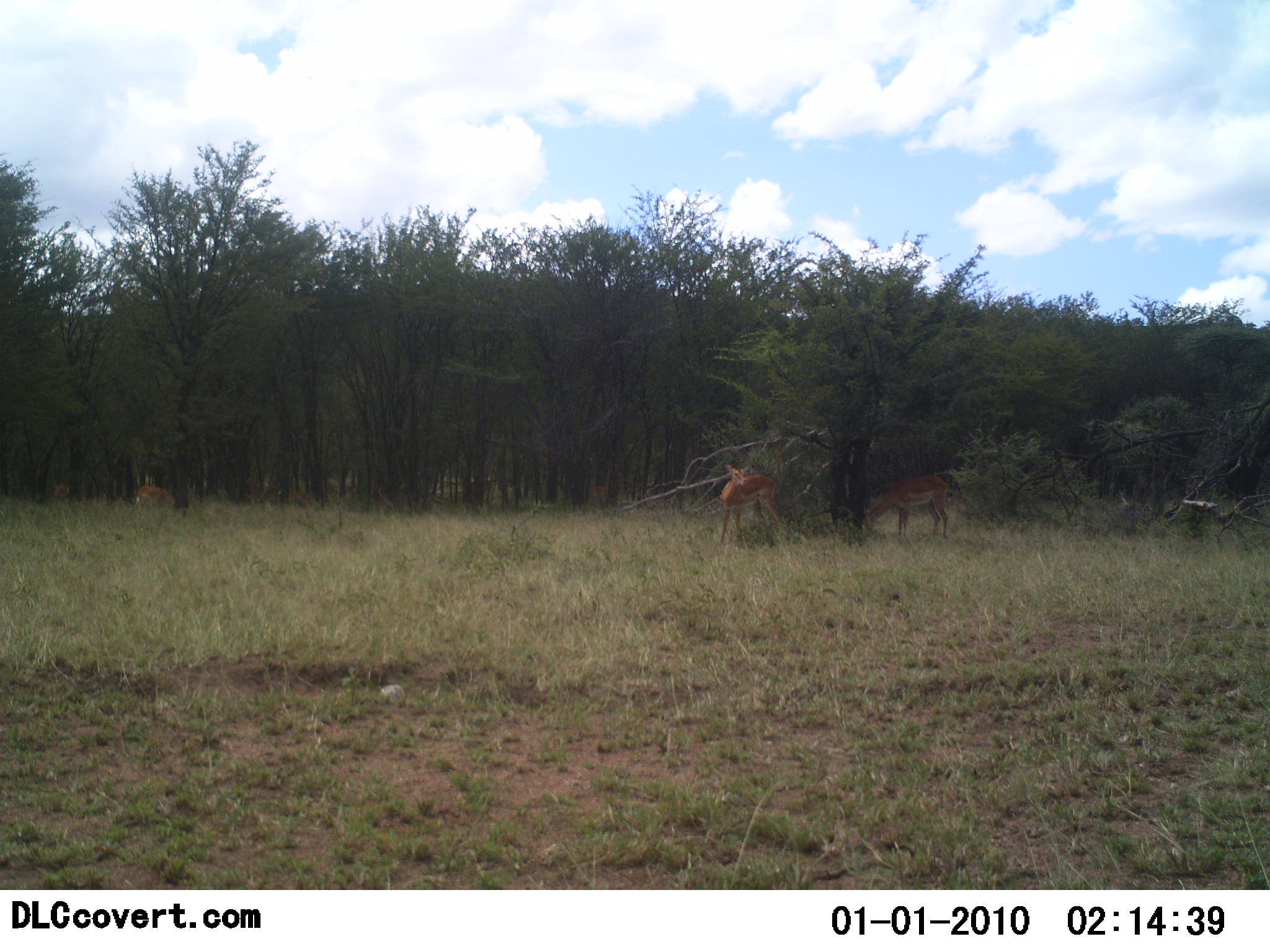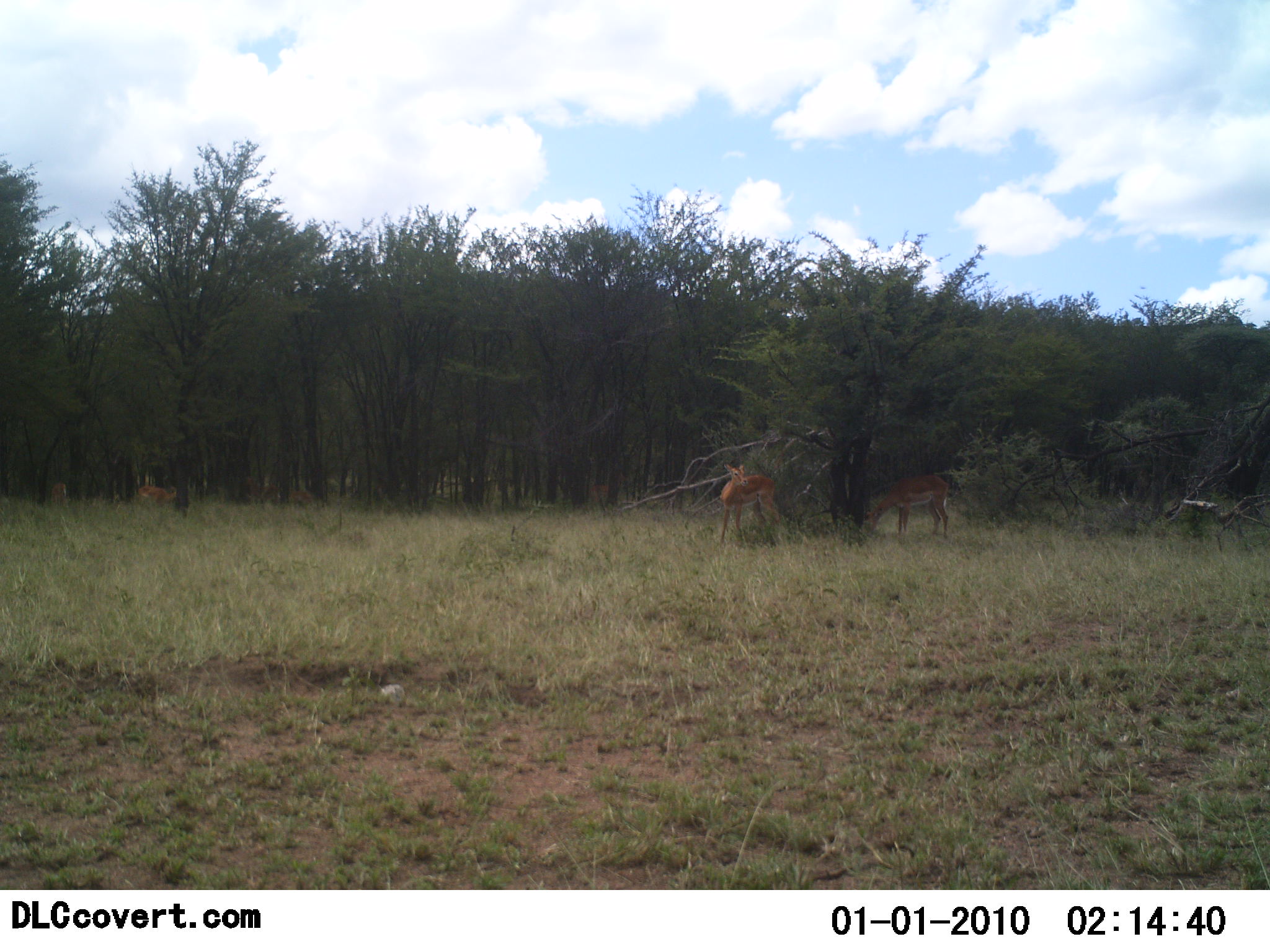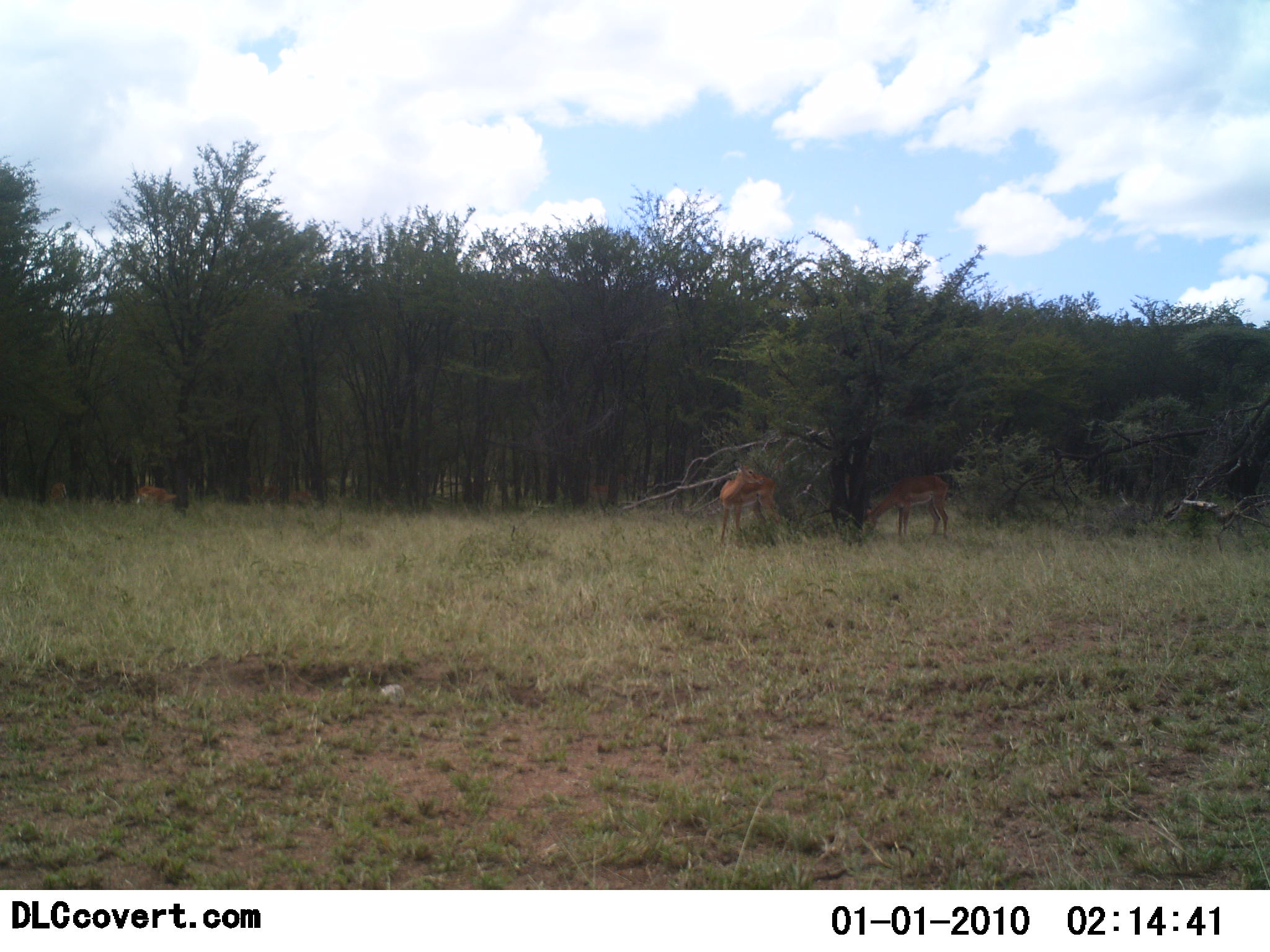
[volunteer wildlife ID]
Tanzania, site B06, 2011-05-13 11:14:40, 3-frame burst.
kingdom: Animalia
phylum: Chordata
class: Mammalia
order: Artiodactyla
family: Bovidae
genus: Nanger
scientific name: Nanger granti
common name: grant's gazelle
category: gazellegrants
Gazellegrants (grant's gazelle) (Nanger granti), count 3. Behavior (volunteer vote fractions): standing 25%, resting 0%, moving 0%, interacting 0%. Young present (vote fraction): 0%. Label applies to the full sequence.